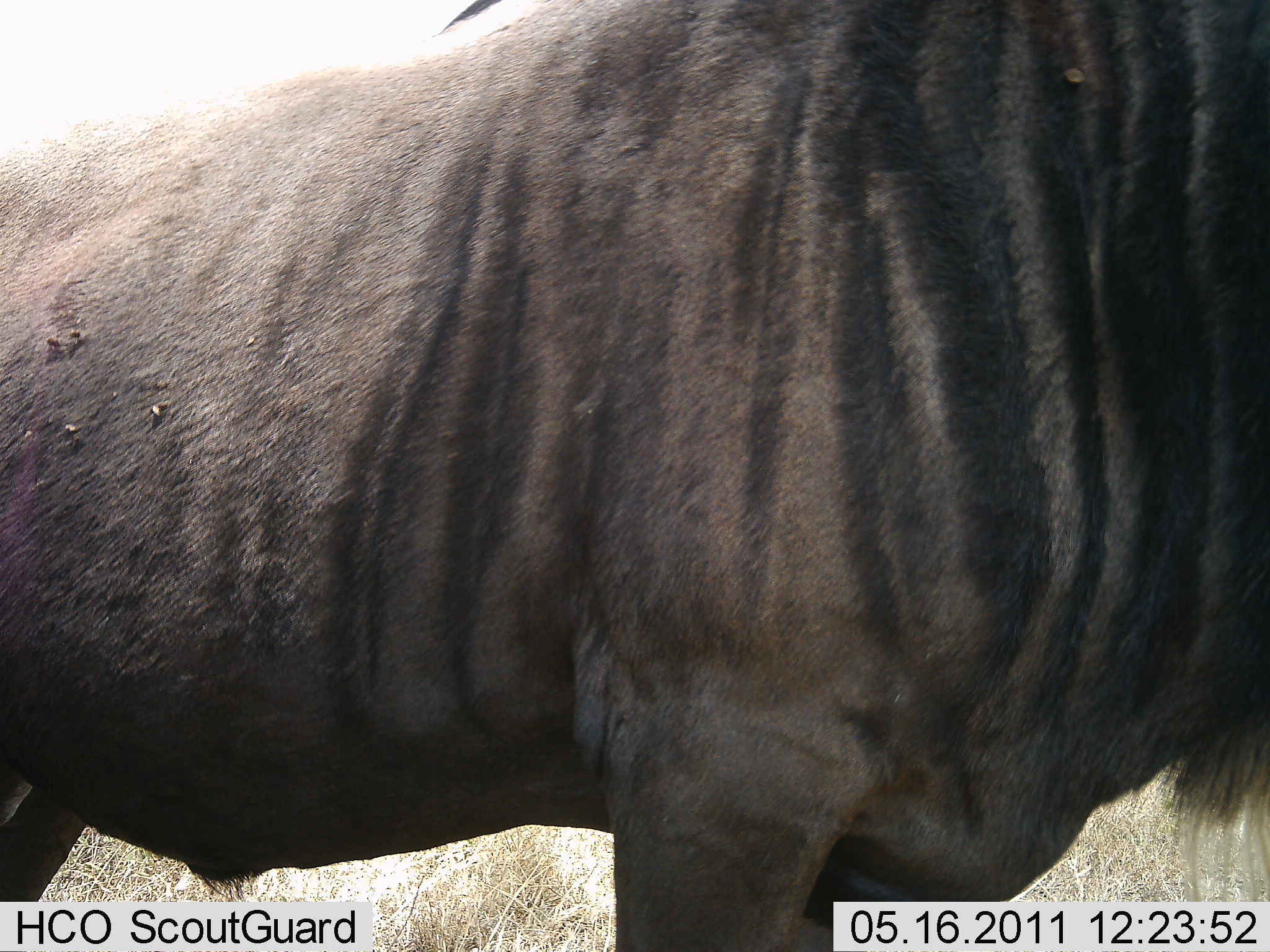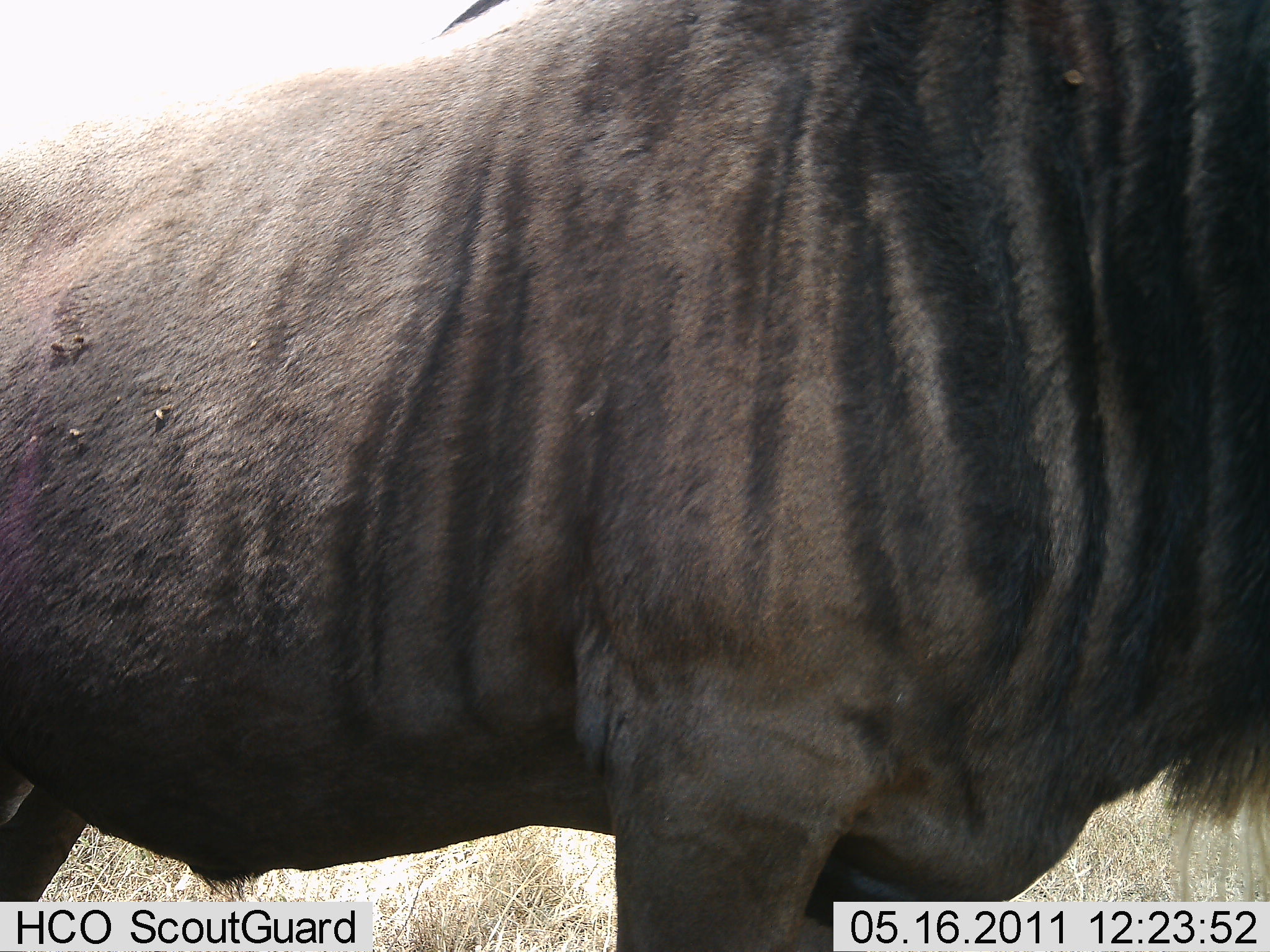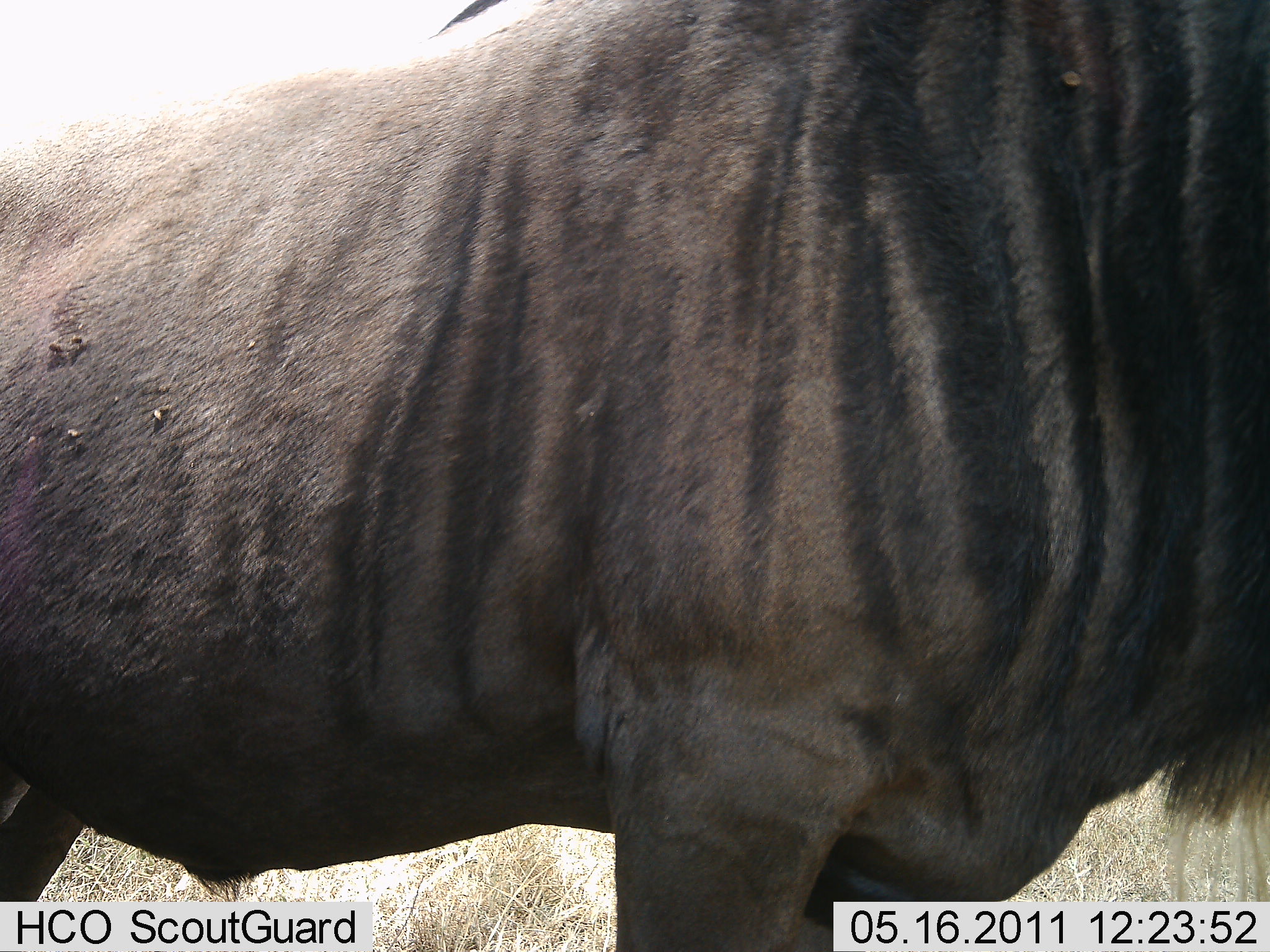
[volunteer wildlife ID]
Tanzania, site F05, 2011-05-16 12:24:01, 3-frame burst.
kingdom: Animalia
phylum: Chordata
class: Mammalia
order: Artiodactyla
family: Bovidae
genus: Connochaetes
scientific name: Connochaetes taurinus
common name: blue wildebeest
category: wildebeest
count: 1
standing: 100%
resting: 0%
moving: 0%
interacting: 0%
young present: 0%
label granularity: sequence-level